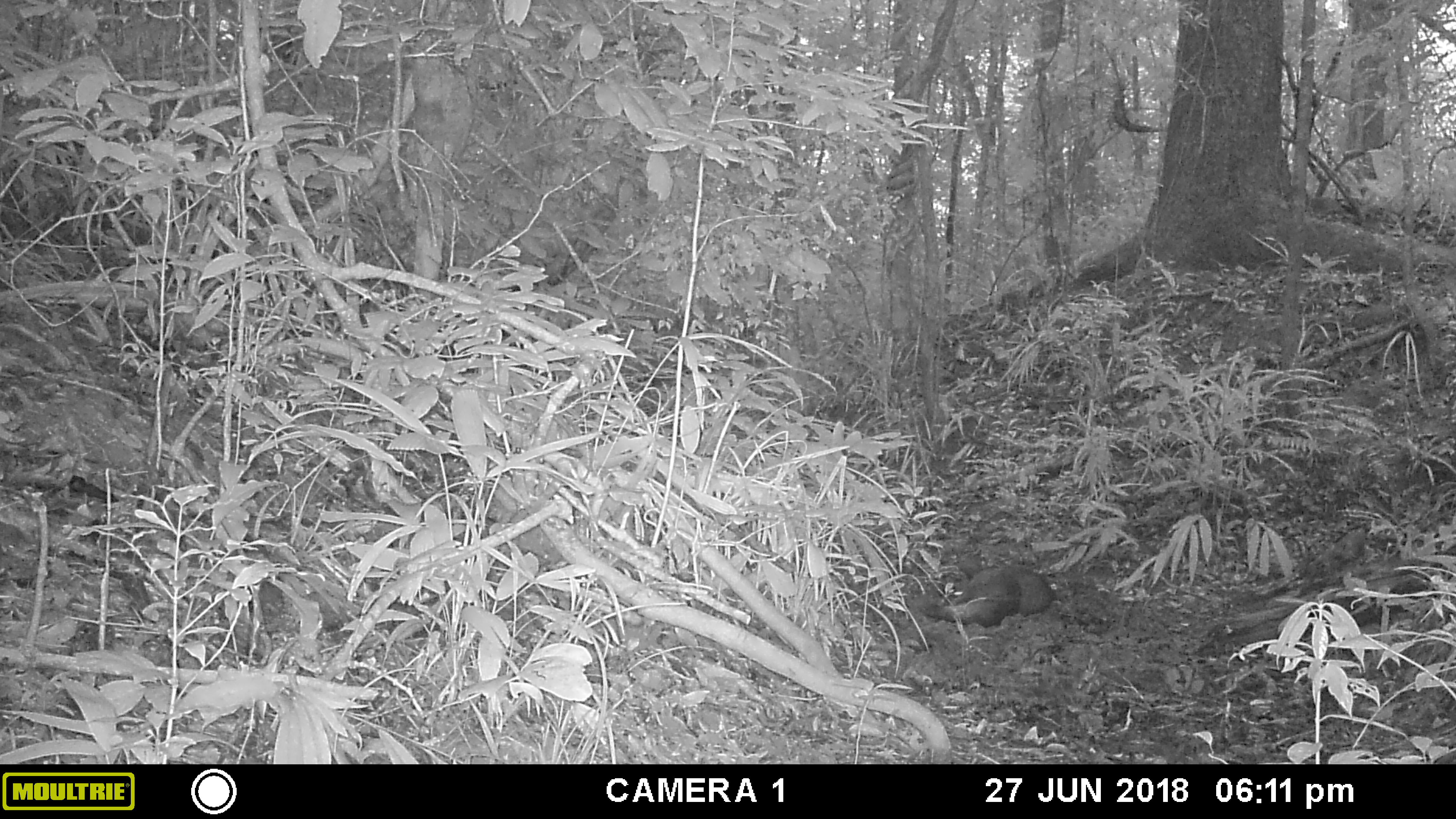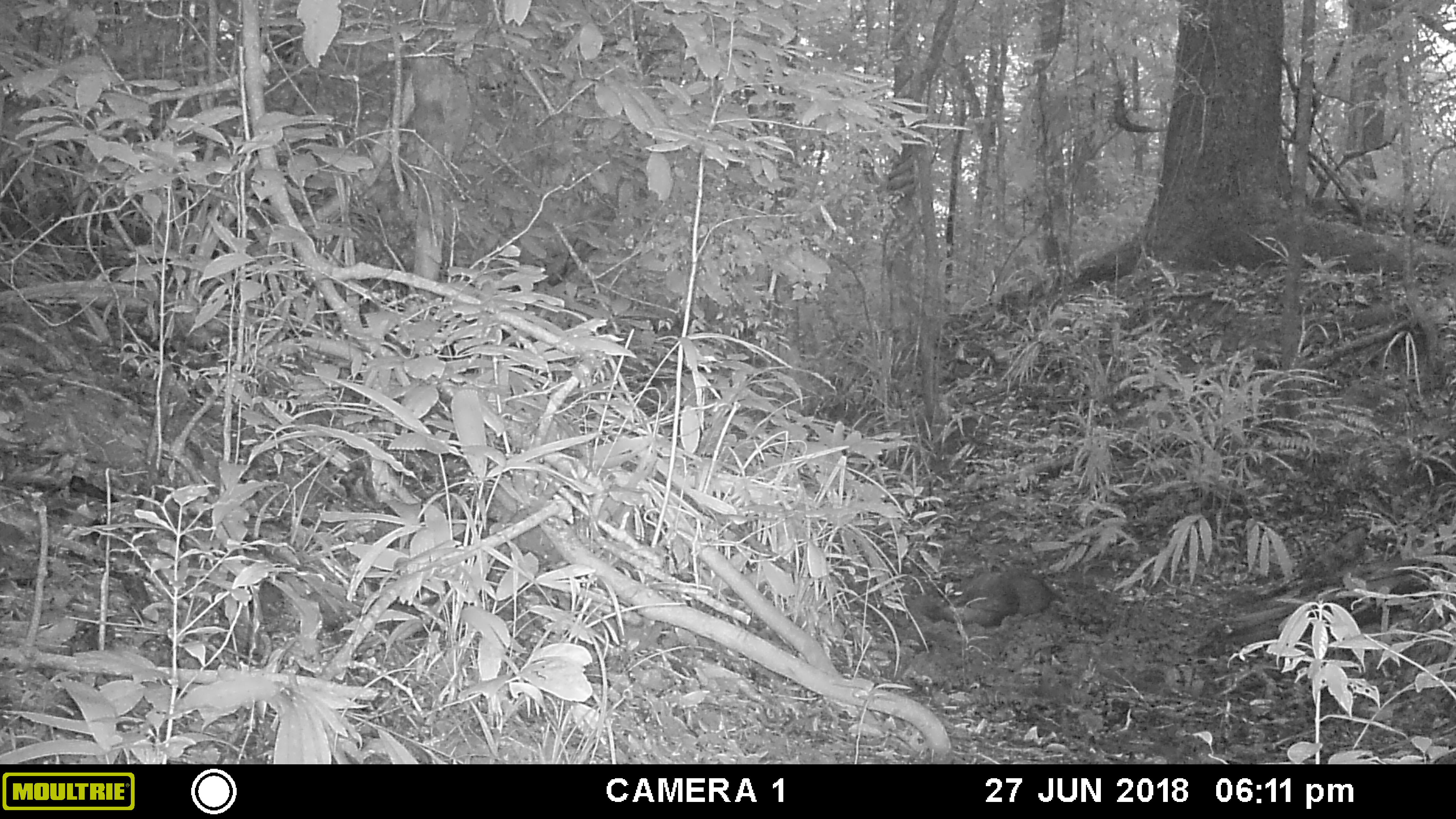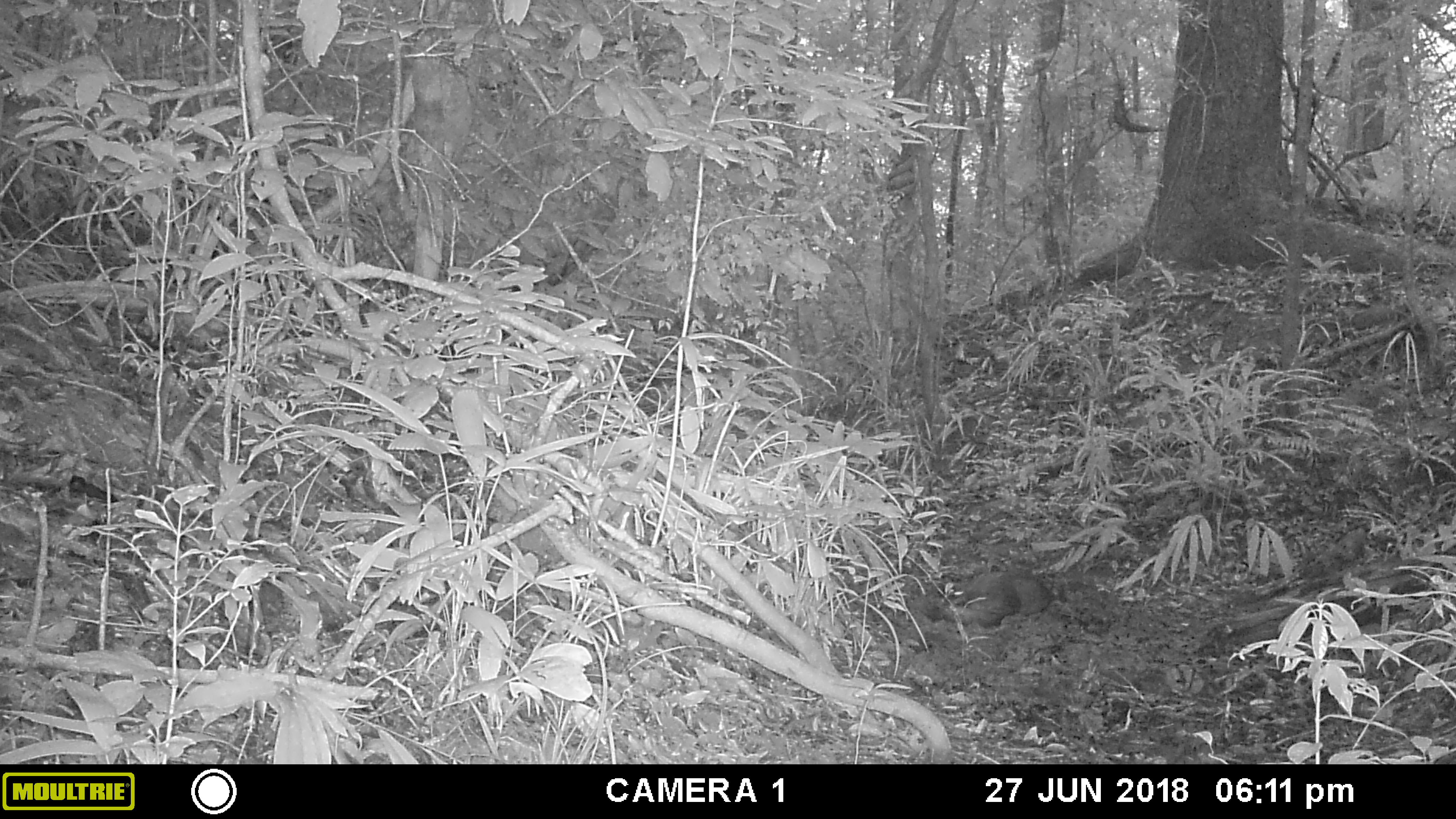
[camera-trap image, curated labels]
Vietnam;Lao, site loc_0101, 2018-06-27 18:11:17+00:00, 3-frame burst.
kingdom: Animalia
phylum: Chordata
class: Mammalia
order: Artiodactyla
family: Suidae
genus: Sus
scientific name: Sus scrofa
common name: eurasian wild pig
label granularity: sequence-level